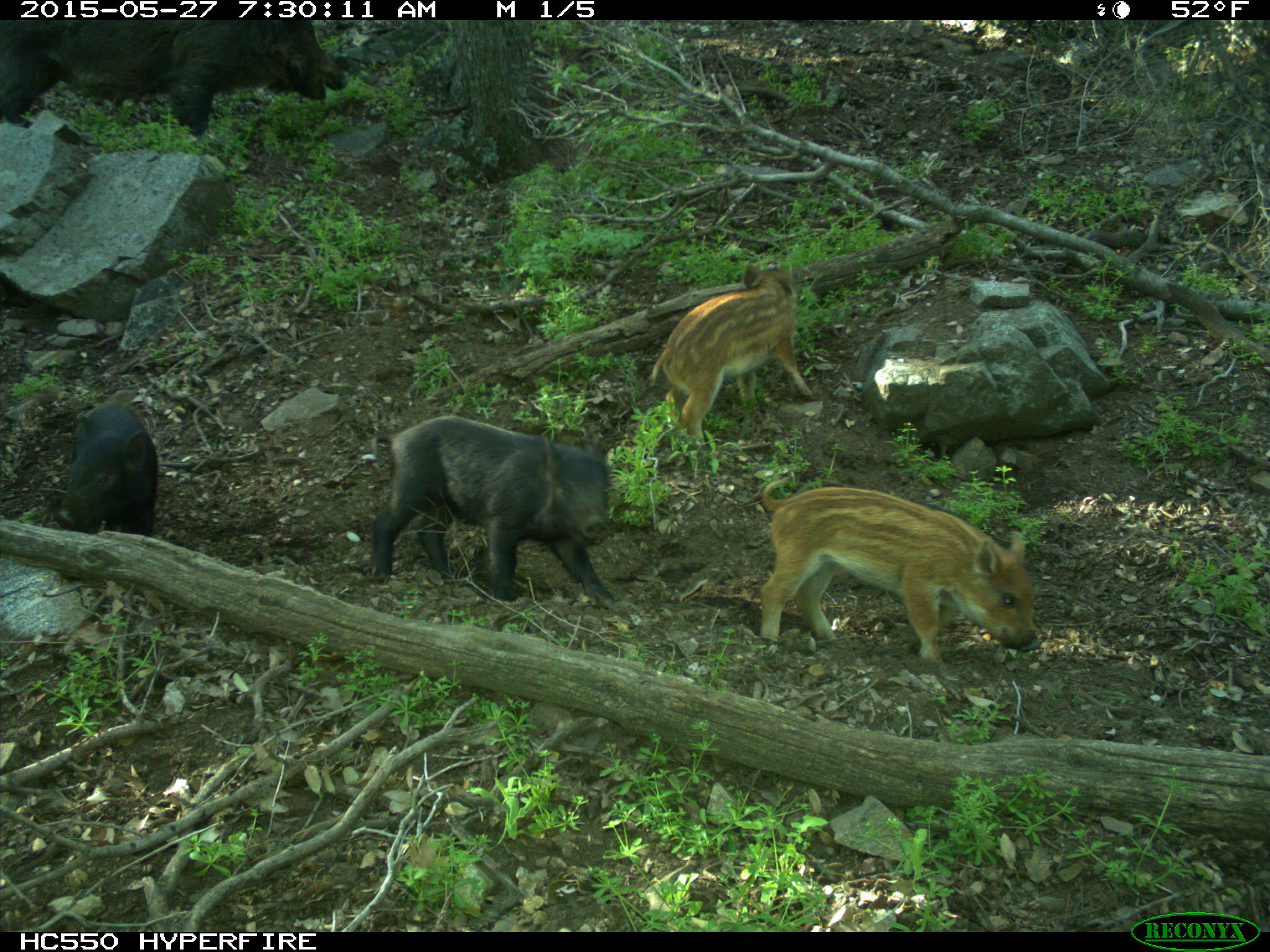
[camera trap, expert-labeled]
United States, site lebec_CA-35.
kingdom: Animalia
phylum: Chordata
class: Mammalia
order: Artiodactyla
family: Suidae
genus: Sus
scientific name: Sus scrofa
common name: wild boar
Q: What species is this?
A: Sus scrofa (wild boar).